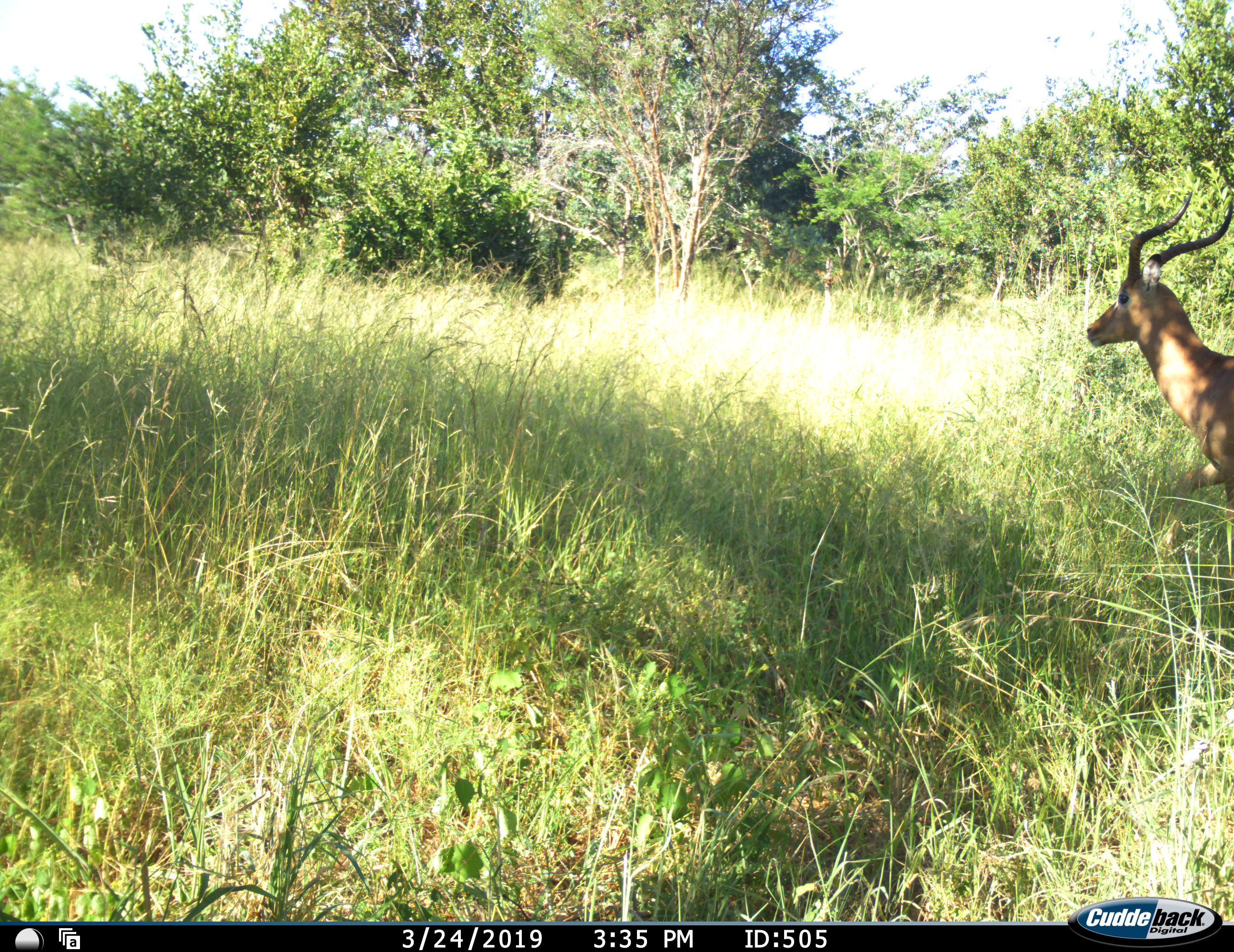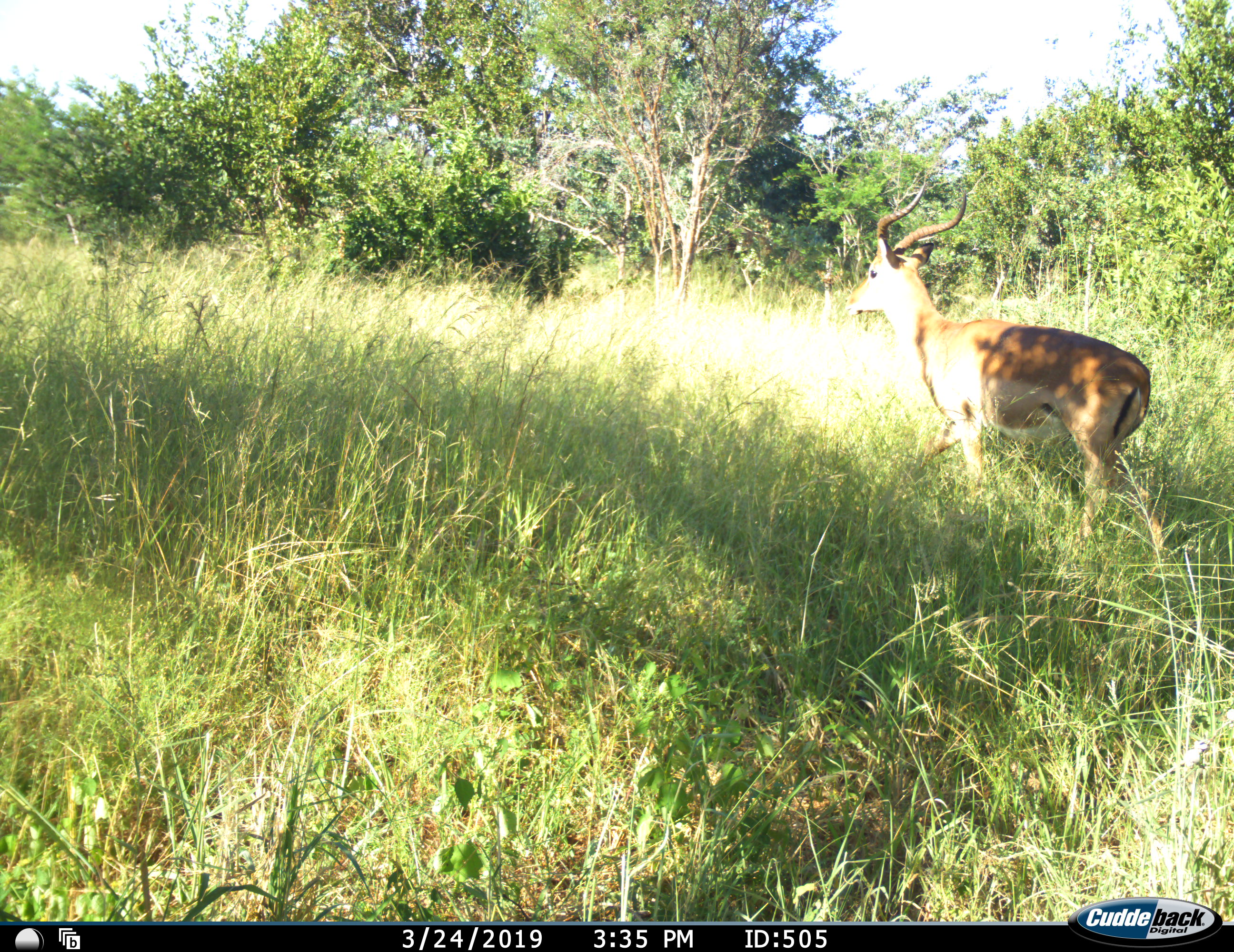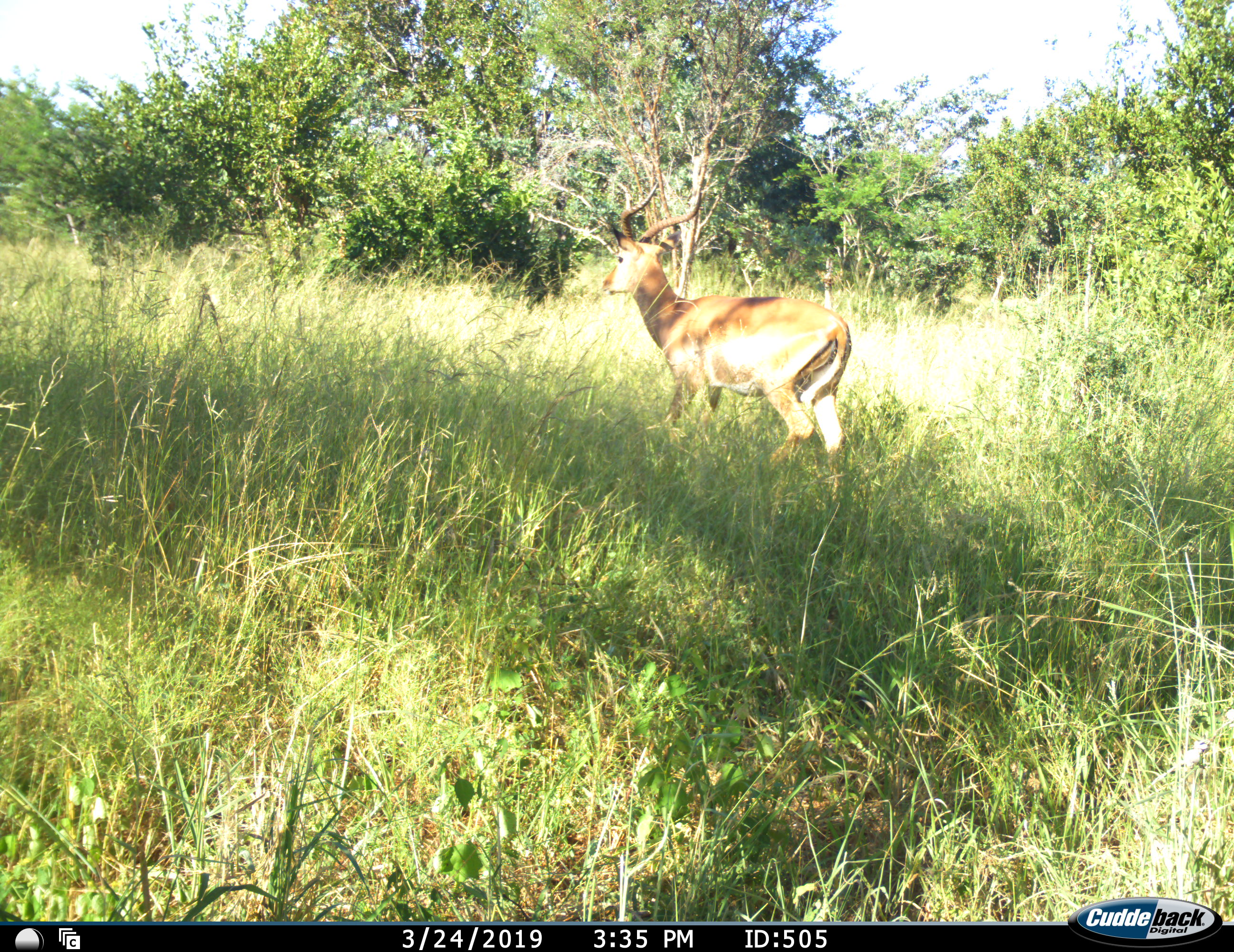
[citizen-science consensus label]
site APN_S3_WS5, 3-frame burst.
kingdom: Animalia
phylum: Chordata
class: Mammalia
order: Artiodactyla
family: Bovidae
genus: Aepyceros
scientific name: Aepyceros melampus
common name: impala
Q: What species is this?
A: Impala (Aepyceros melampus).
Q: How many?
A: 1.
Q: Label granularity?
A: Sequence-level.